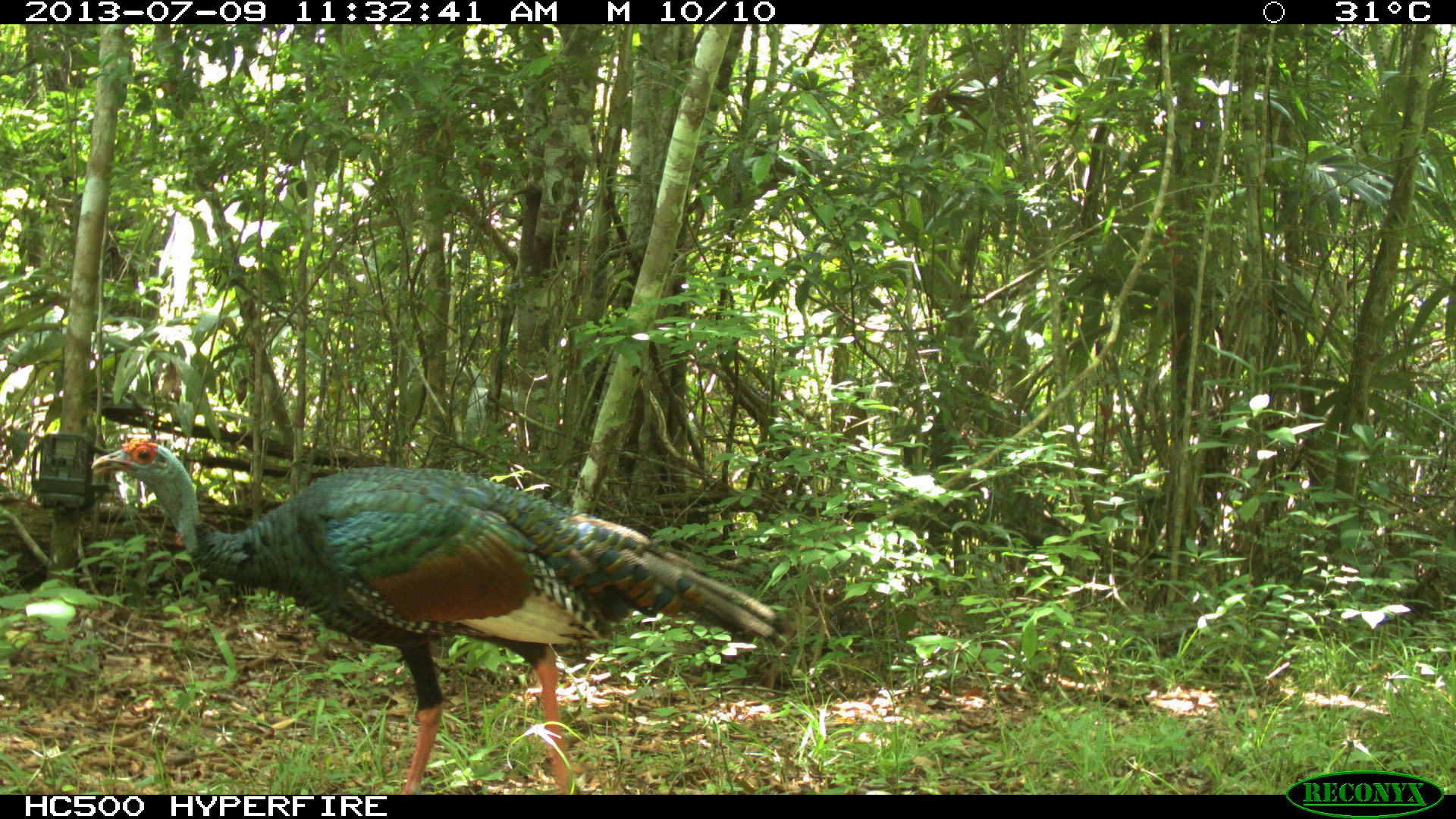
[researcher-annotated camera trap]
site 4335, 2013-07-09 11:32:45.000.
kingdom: Animalia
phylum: Chordata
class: Aves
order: Galliformes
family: Phasianidae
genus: Meleagris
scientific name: Meleagris ocellata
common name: ocellated turkey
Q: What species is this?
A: Meleagris ocellata (ocellated turkey).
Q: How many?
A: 2.